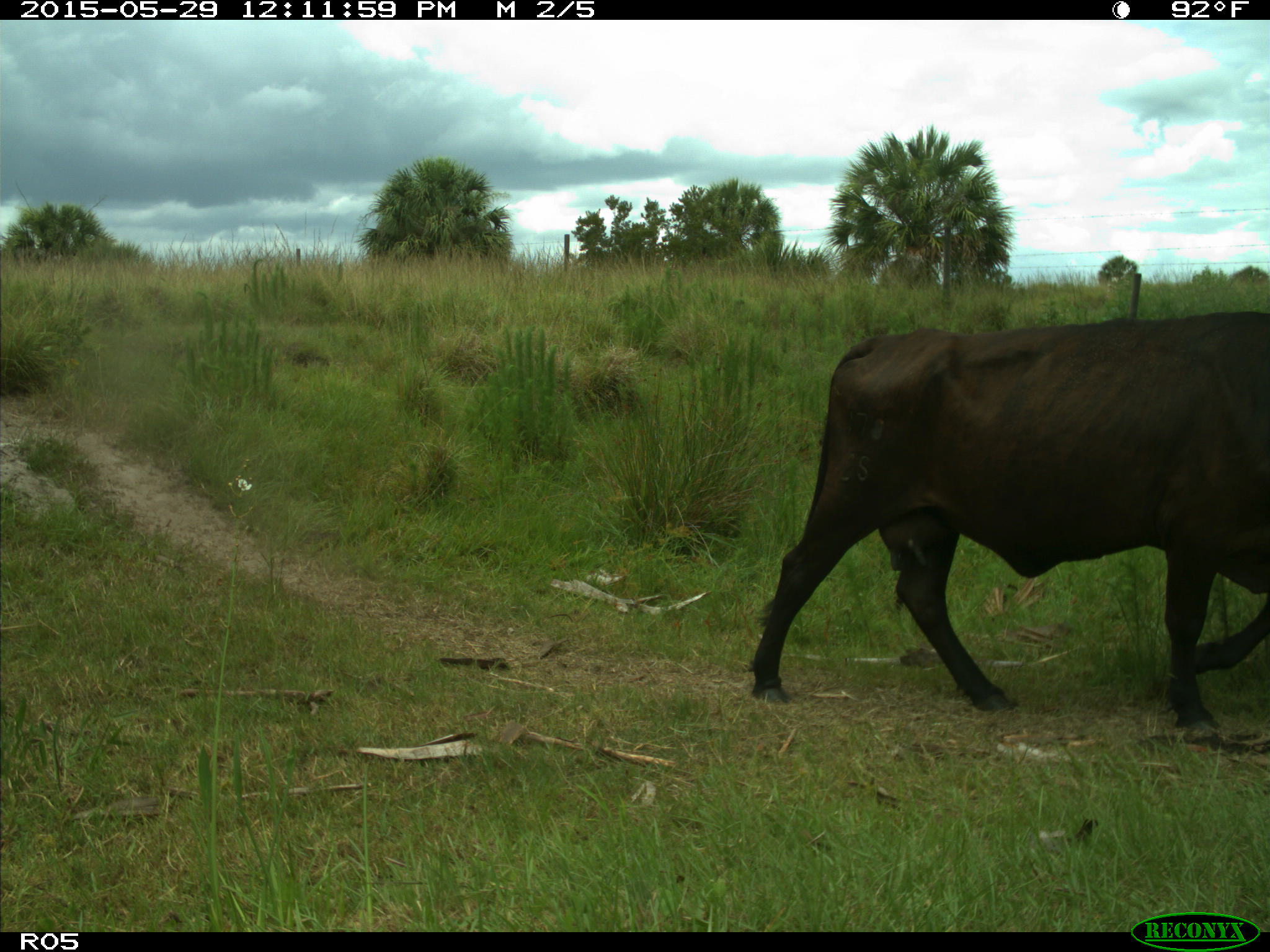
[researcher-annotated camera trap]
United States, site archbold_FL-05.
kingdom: Animalia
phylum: Chordata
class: Mammalia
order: Artiodactyla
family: Bovidae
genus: Bos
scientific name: Bos taurus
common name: domestic cow